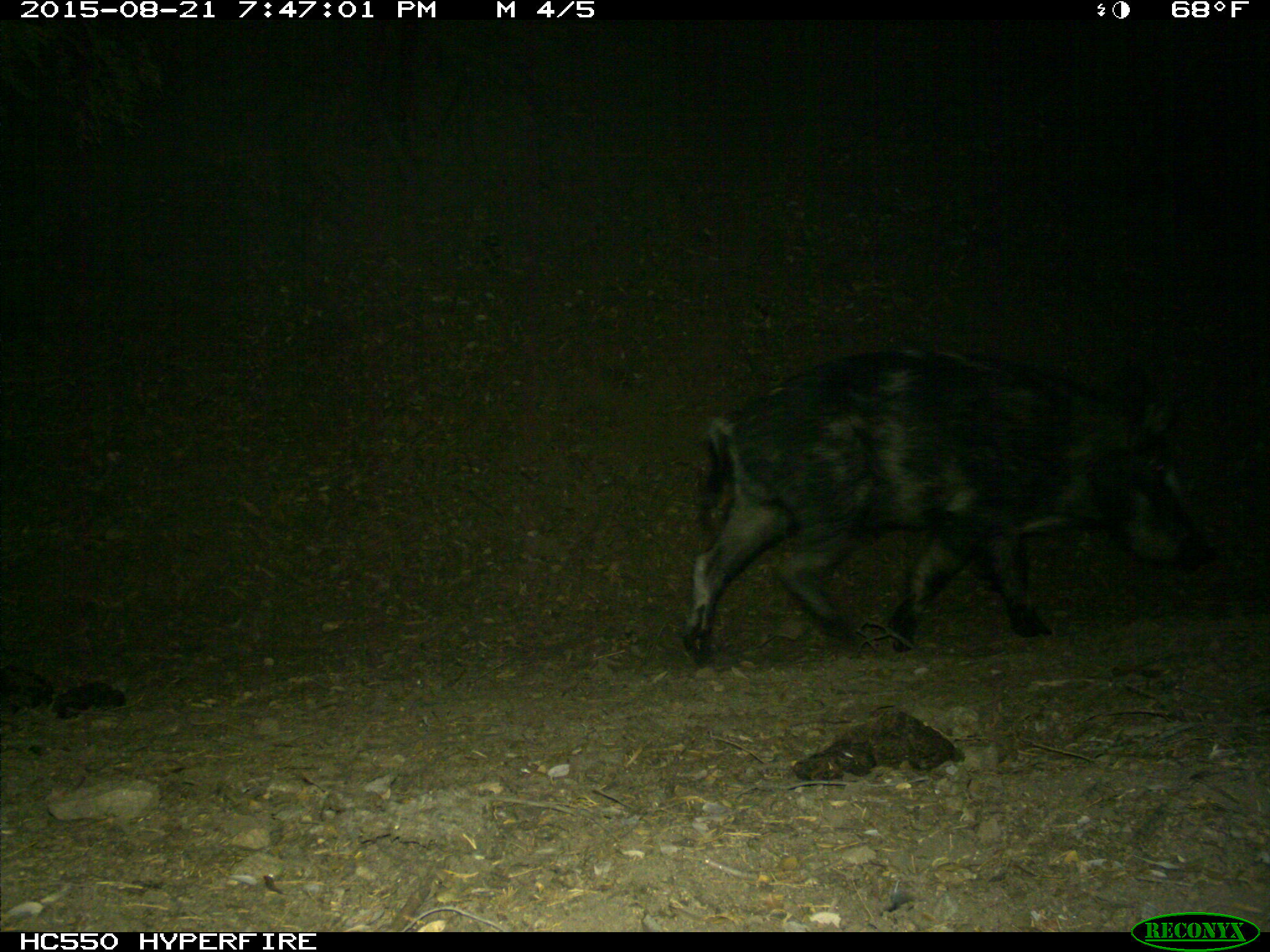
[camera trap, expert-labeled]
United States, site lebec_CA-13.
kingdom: Animalia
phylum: Chordata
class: Mammalia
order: Artiodactyla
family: Suidae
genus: Sus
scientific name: Sus scrofa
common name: wild boar